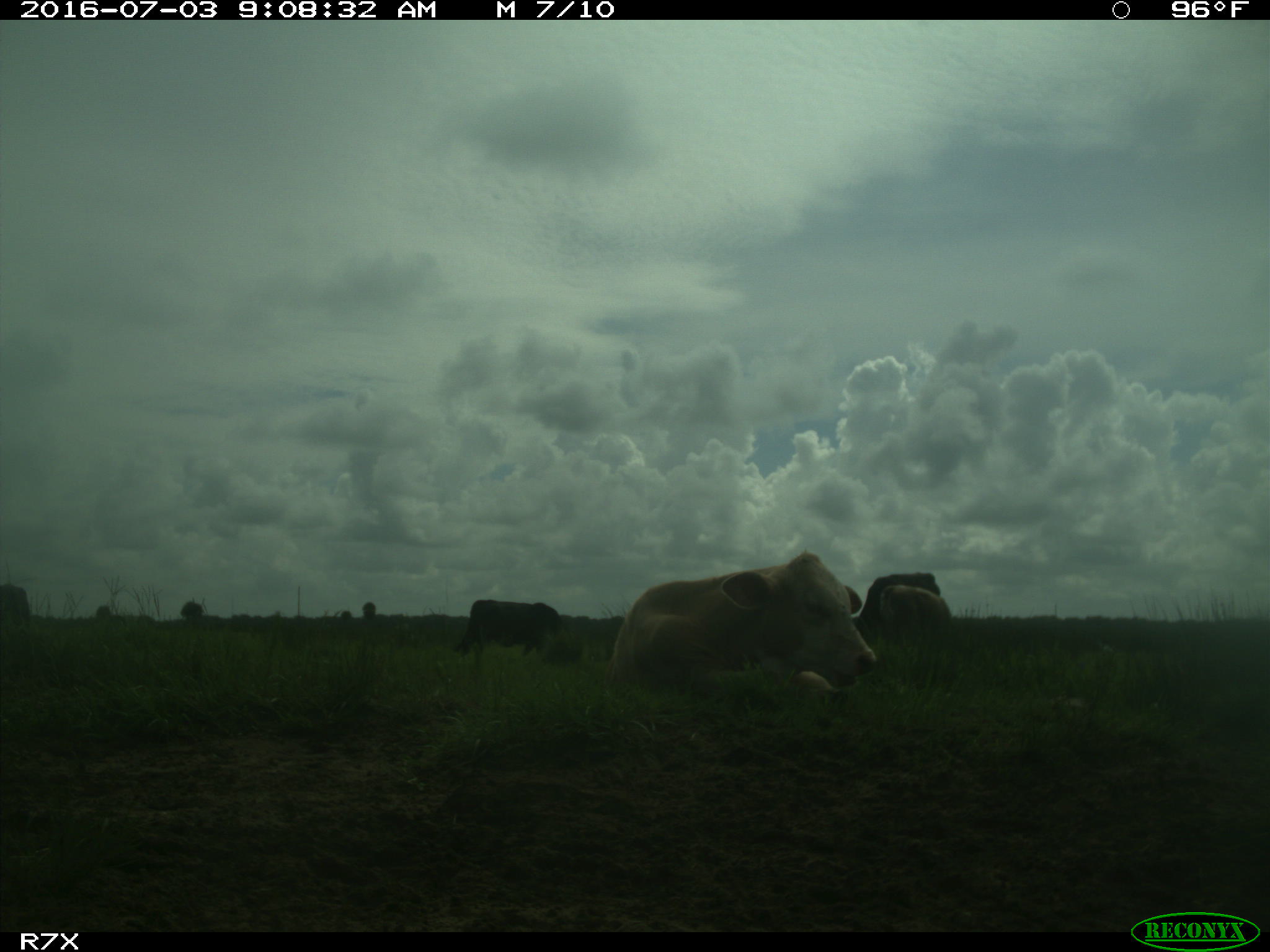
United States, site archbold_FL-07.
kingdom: Animalia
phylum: Chordata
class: Mammalia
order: Artiodactyla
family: Bovidae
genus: Bos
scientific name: Bos taurus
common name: domestic cow